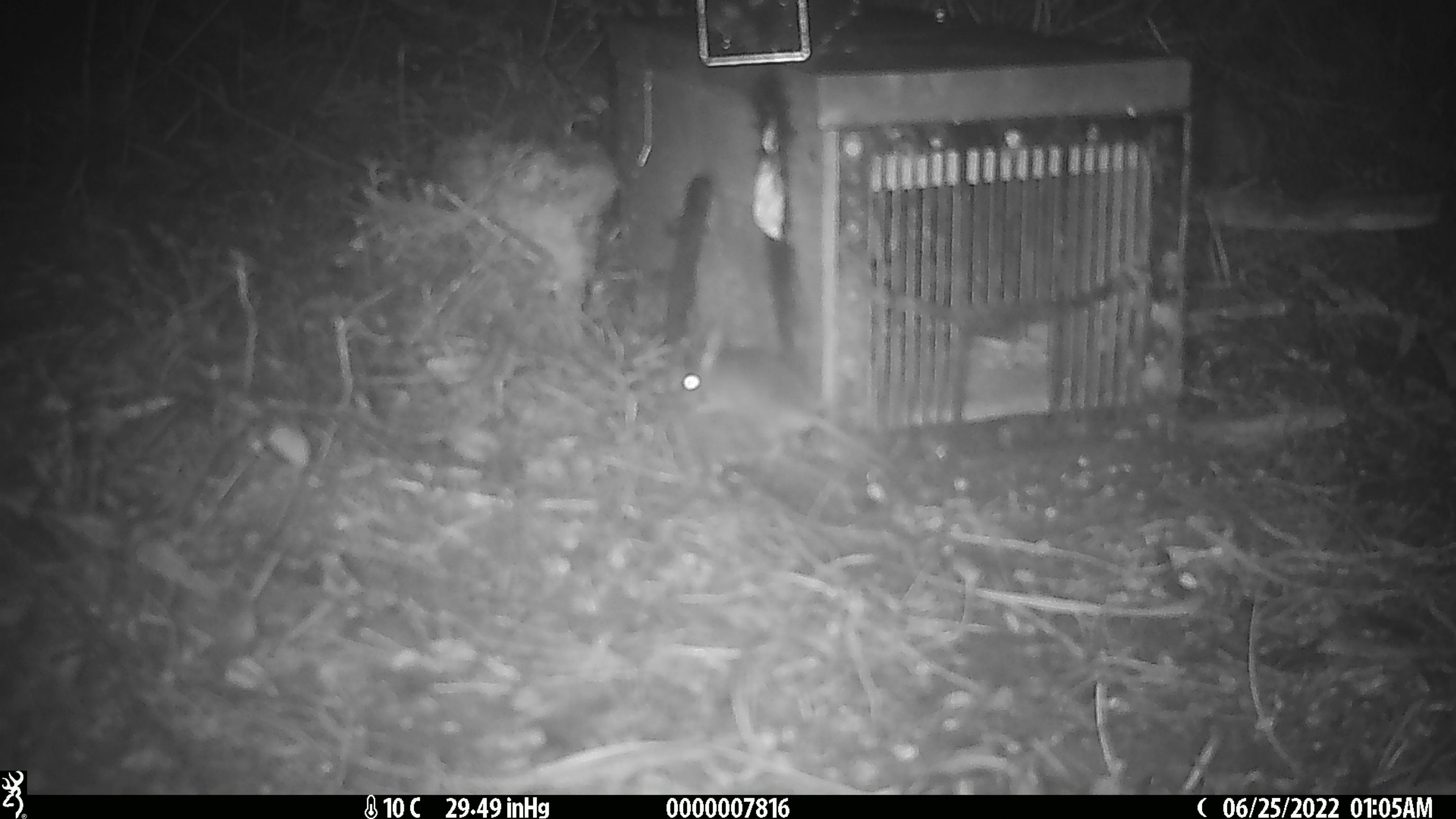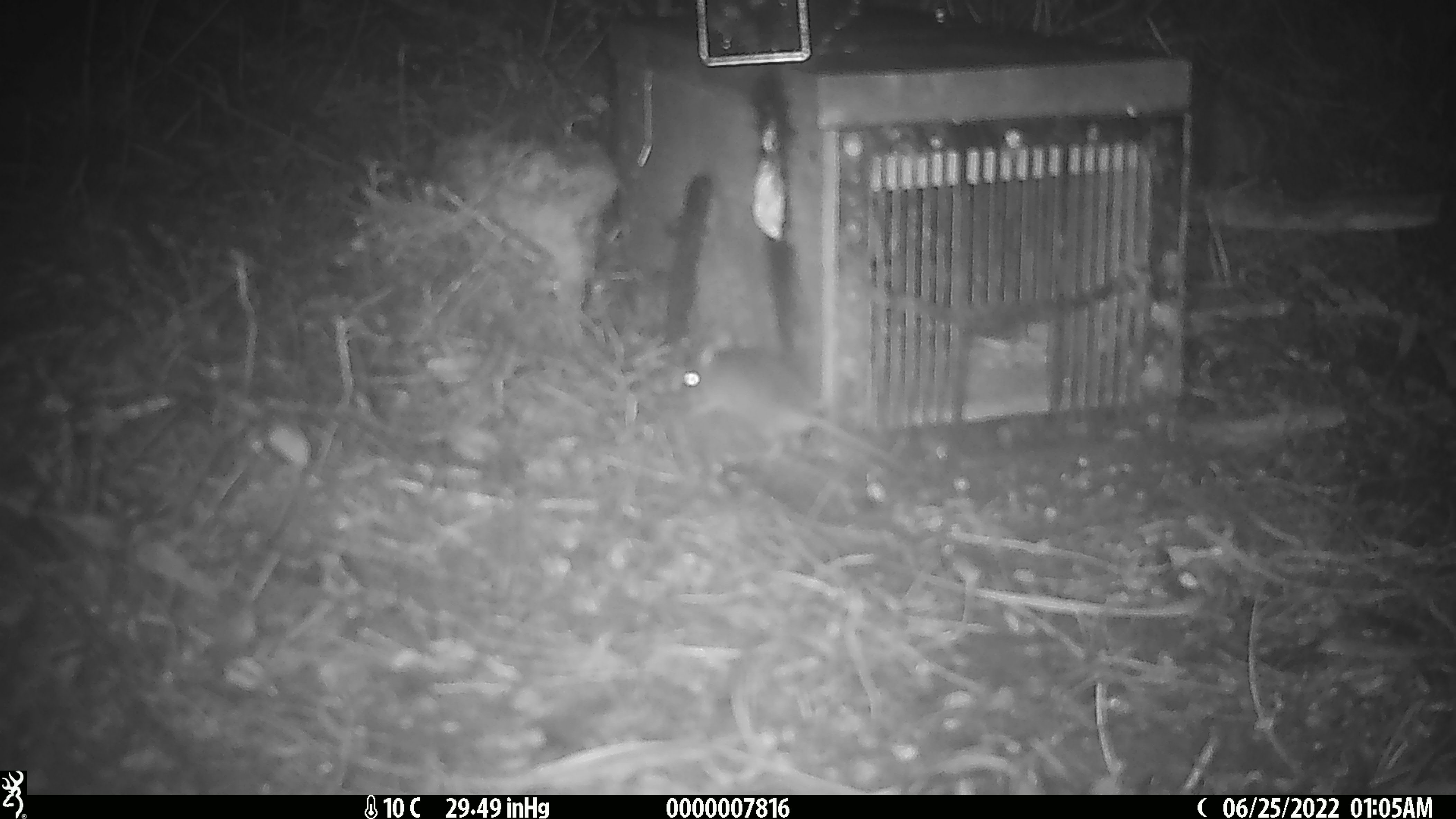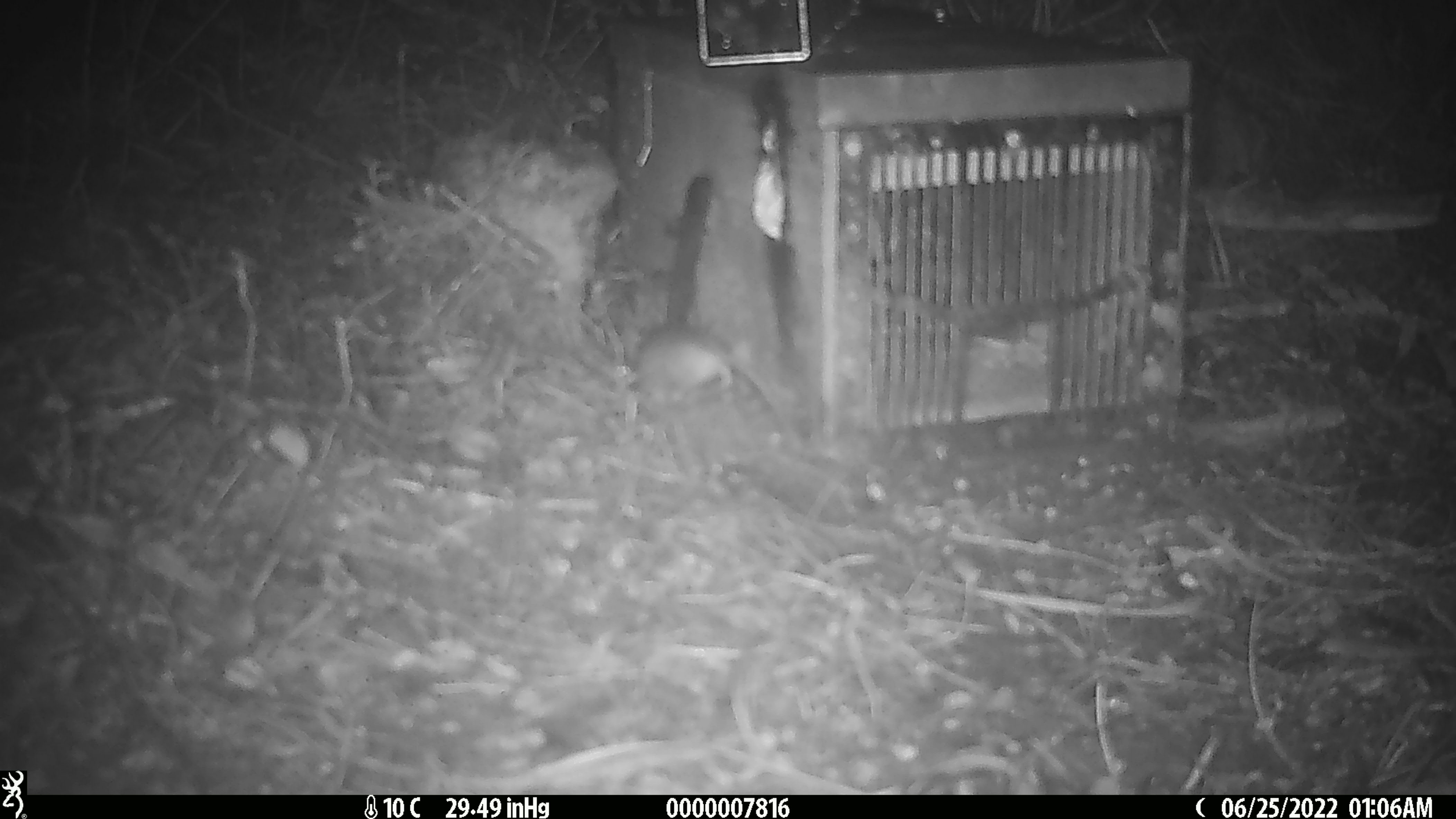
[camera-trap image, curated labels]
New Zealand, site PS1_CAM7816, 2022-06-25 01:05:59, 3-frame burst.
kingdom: Animalia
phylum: Chordata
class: Mammalia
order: Rodentia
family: Muridae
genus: Mus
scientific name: Mus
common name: mouse